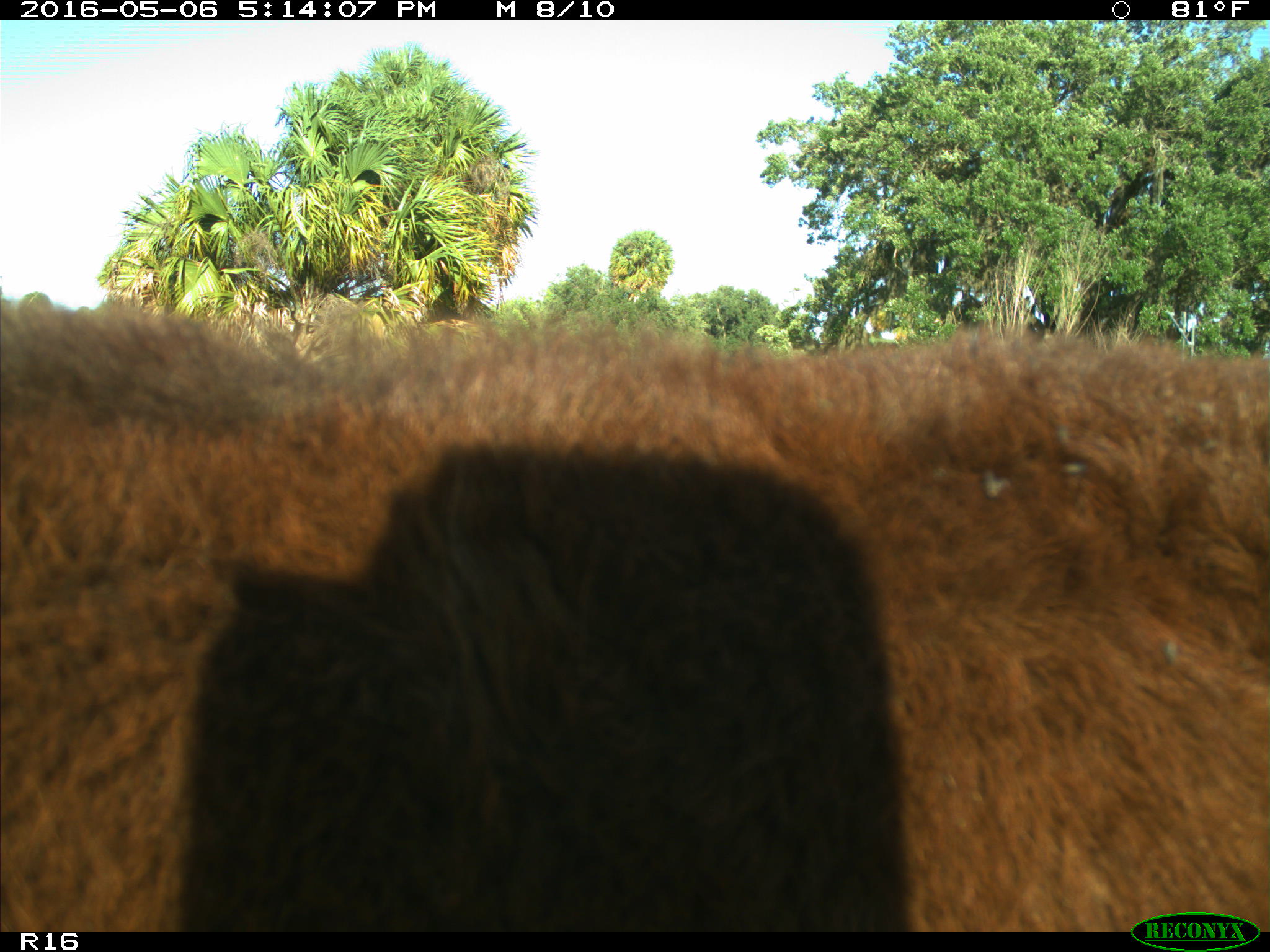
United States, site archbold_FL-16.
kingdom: Animalia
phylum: Chordata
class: Mammalia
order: Artiodactyla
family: Bovidae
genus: Bos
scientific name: Bos taurus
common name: domestic cow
Bos taurus (domestic cow).